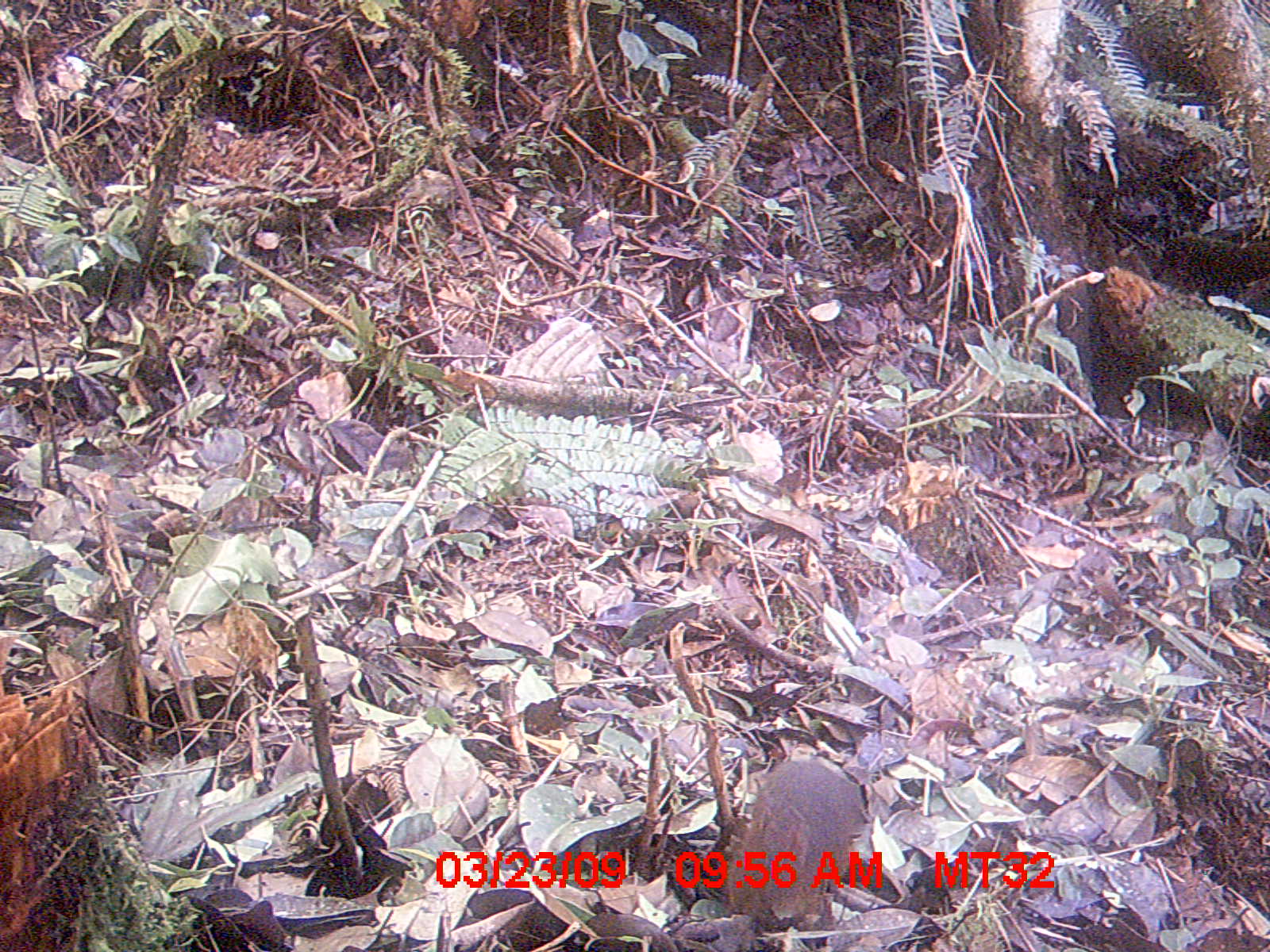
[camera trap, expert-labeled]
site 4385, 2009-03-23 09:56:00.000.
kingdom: Animalia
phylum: Chordata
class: Mammalia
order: Rodentia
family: Nesomyidae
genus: Nesomys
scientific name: Nesomys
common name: nesomys rodents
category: nesomys sp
Nesomys sp (nesomys rodents) (Nesomys), count 1.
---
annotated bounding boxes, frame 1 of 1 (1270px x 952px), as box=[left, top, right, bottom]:
nesomys sp: box=[722, 751, 865, 924]